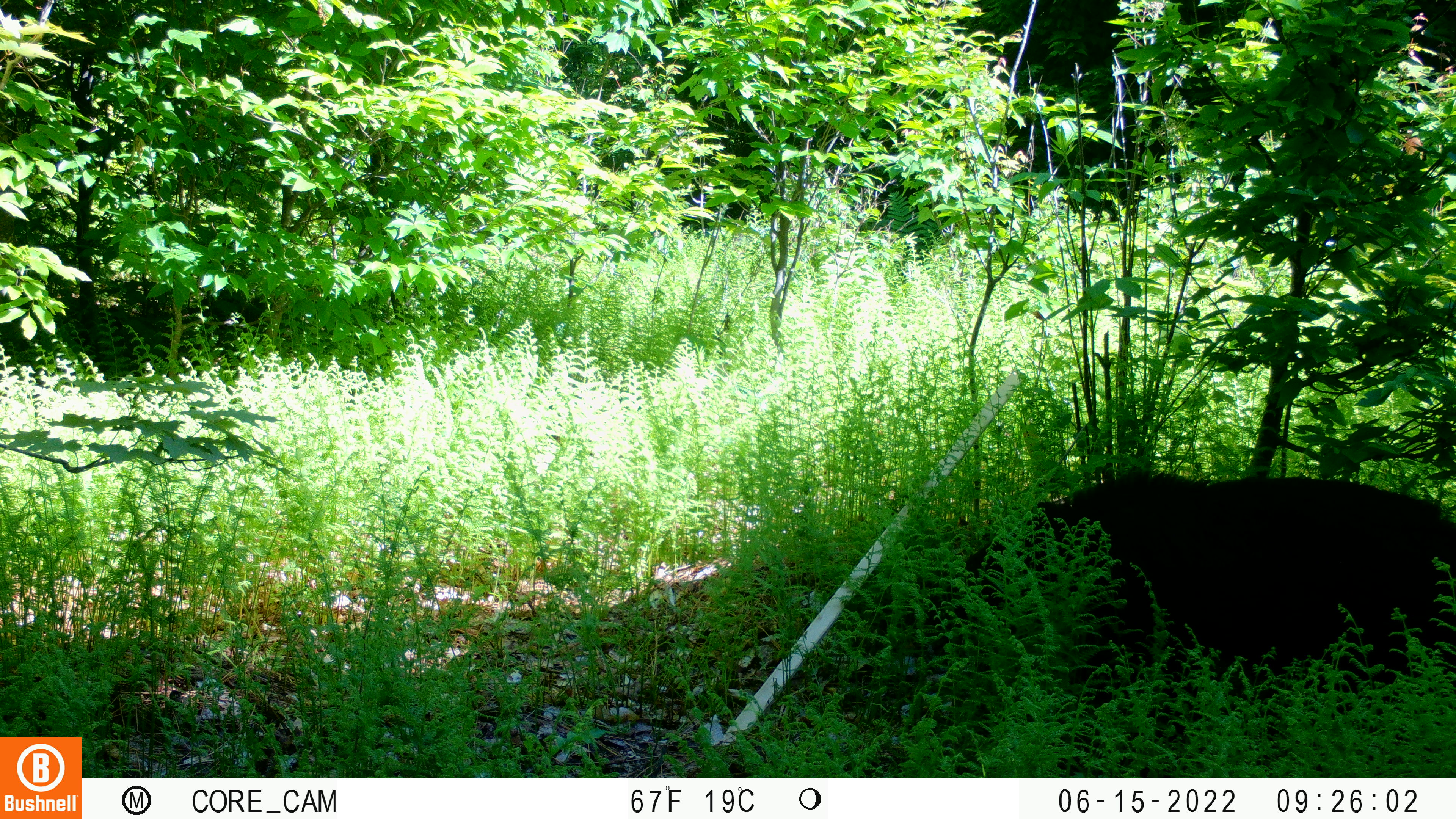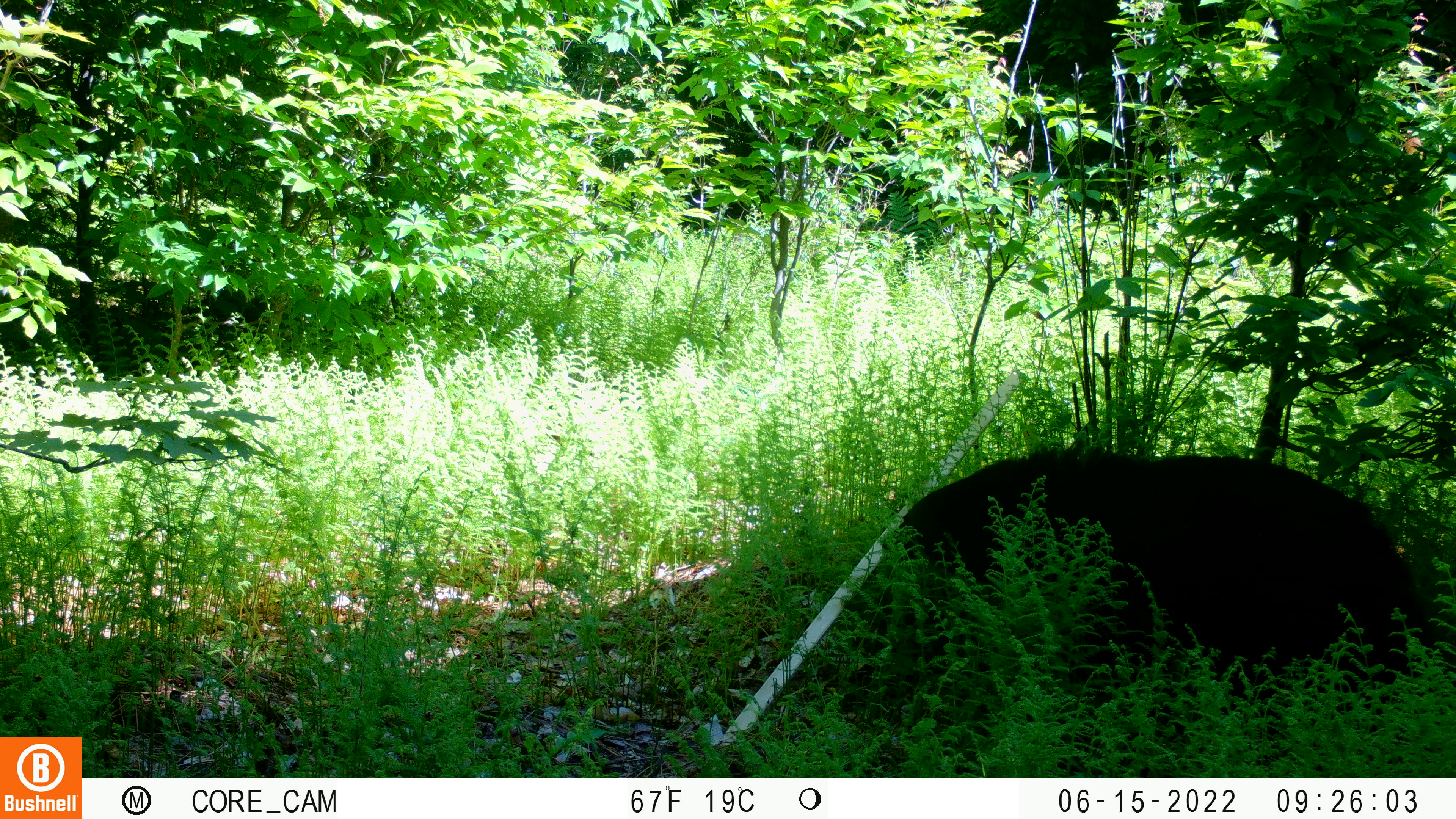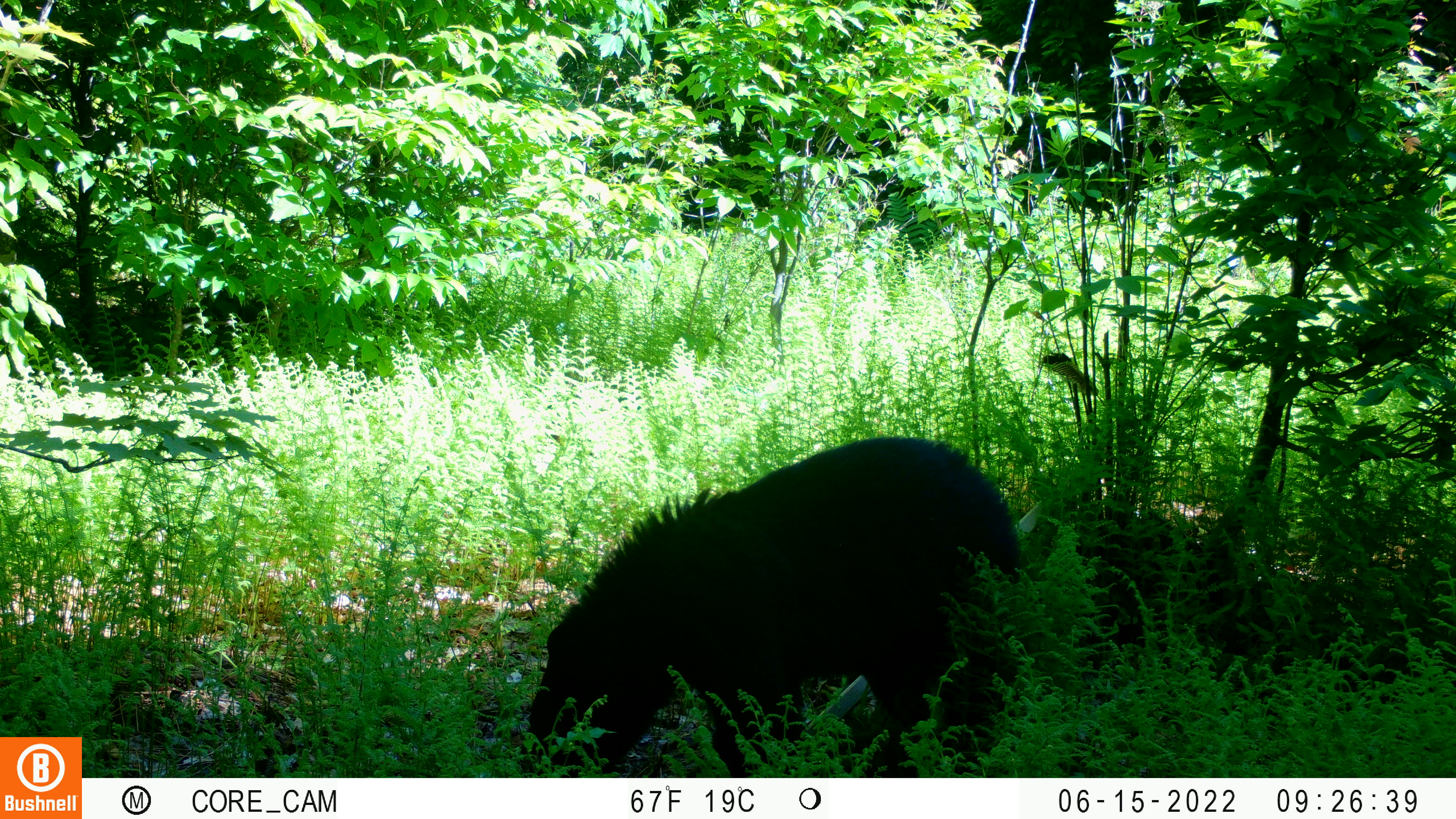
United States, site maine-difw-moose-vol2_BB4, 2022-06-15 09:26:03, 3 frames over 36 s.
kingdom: Animalia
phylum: Chordata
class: Mammalia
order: Carnivora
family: Ursidae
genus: Ursus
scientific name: Ursus americanus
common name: black bear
Black bear (Ursus americanus).